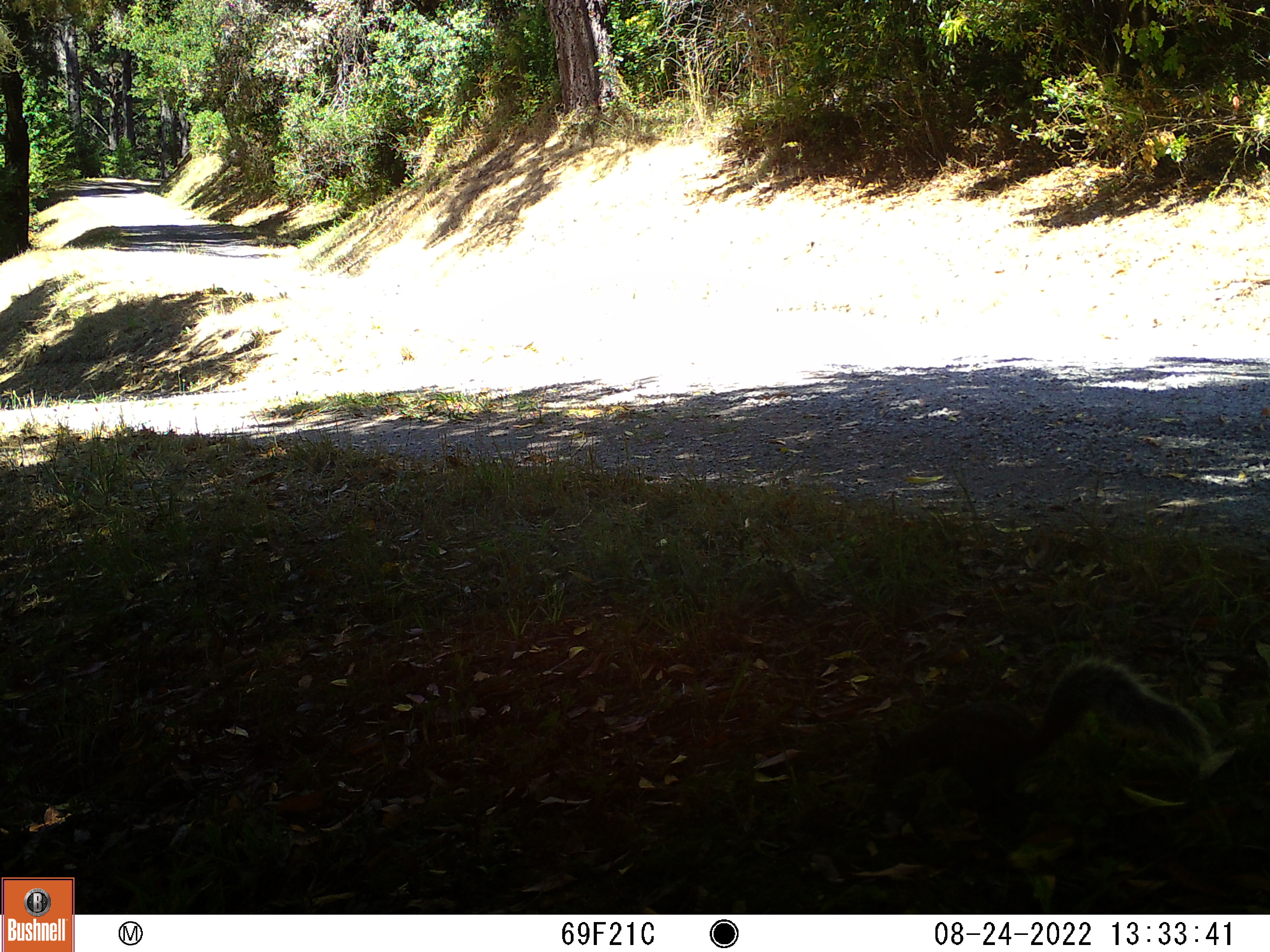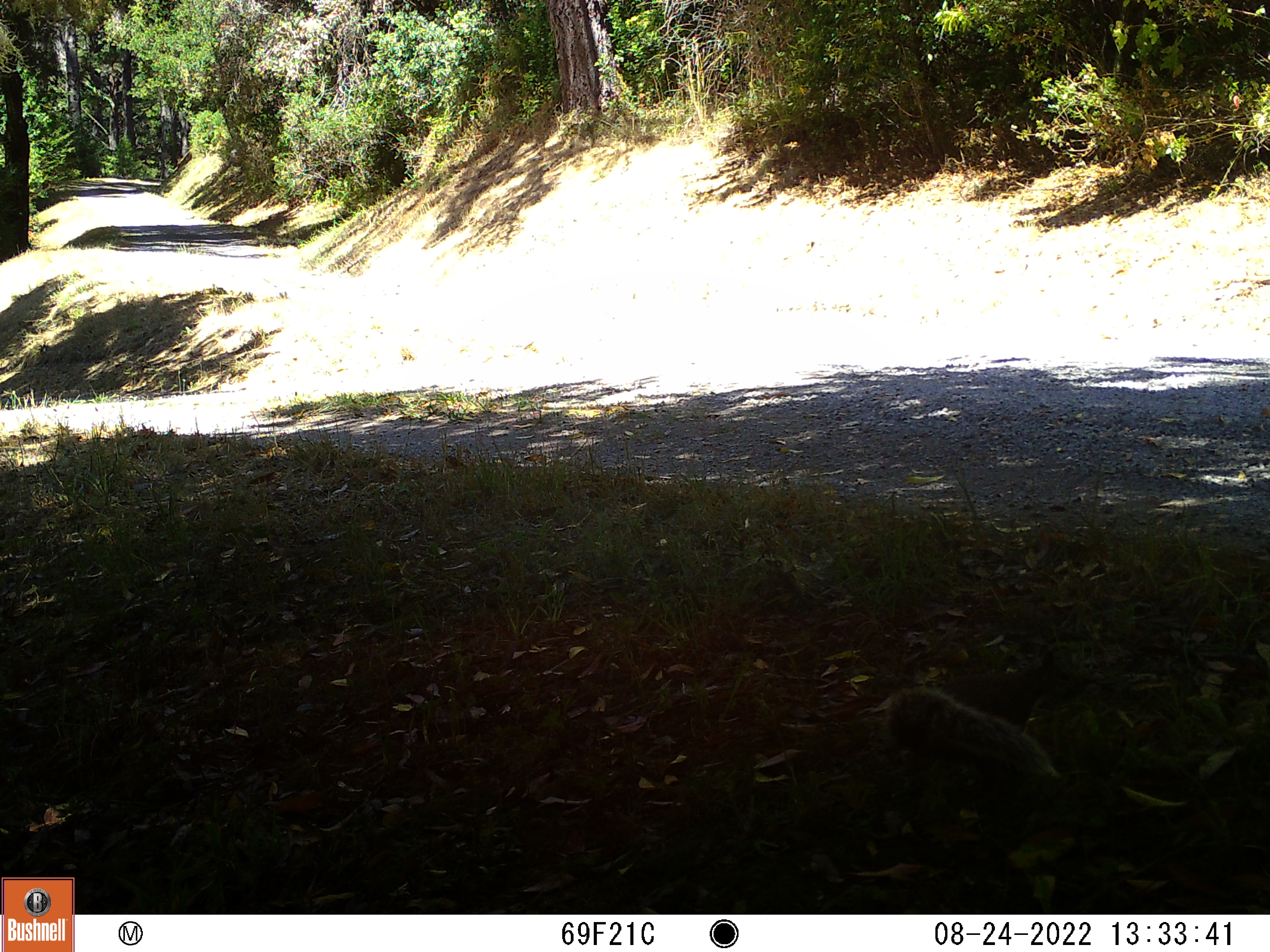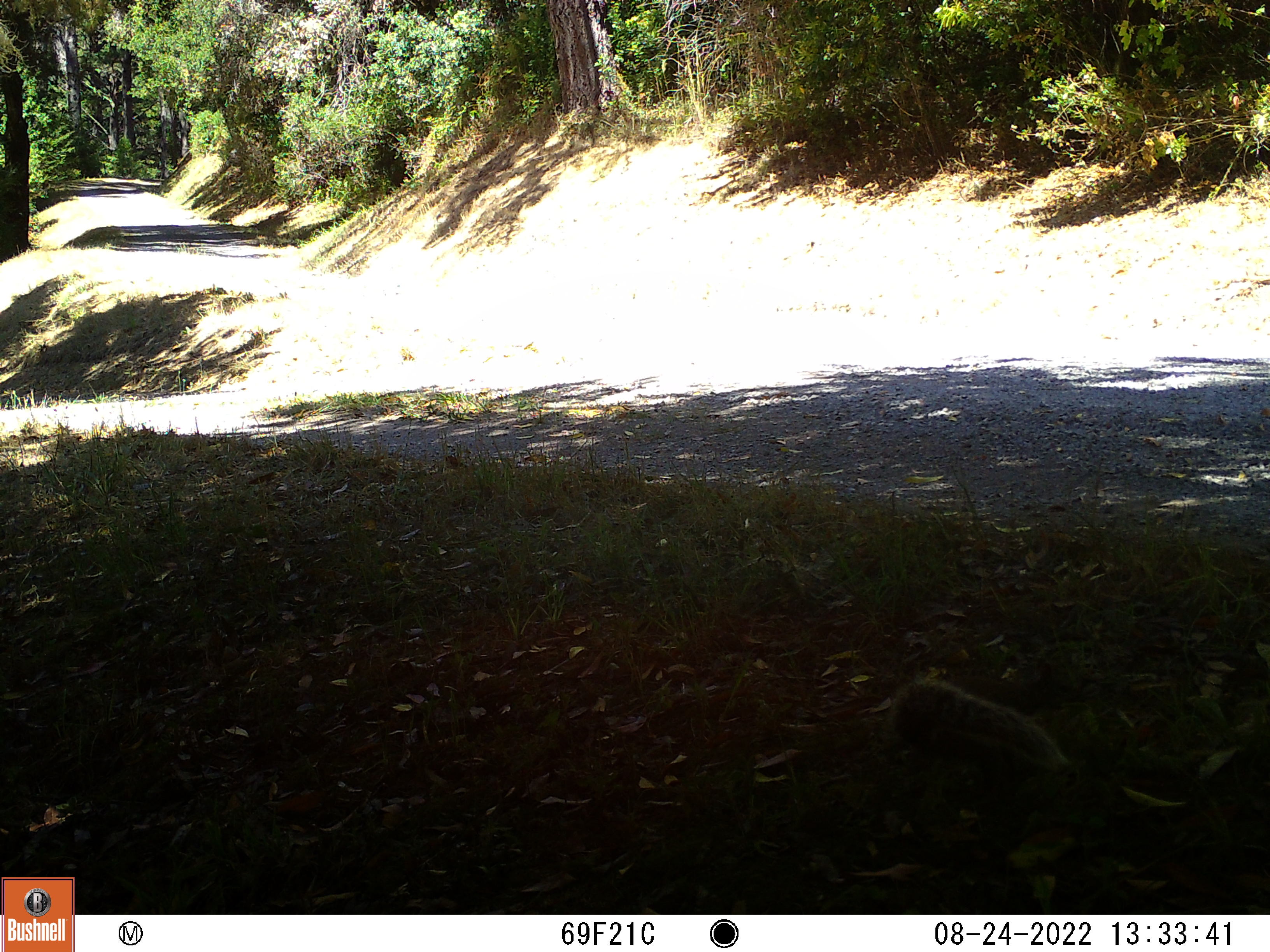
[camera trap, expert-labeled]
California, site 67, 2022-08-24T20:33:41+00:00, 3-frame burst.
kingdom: Animalia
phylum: Chordata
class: Mammalia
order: Rodentia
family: Sciuridae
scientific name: Sciuridae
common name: squirrel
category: unknown squirrel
Unknown squirrel (squirrel) (Sciuridae).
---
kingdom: Animalia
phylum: Chordata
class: Mammalia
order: Rodentia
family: Sciuridae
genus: Sciurus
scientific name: Sciurus griseus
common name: western gray squirrel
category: western grey squirrel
Western grey squirrel (western gray squirrel) (Sciurus griseus).